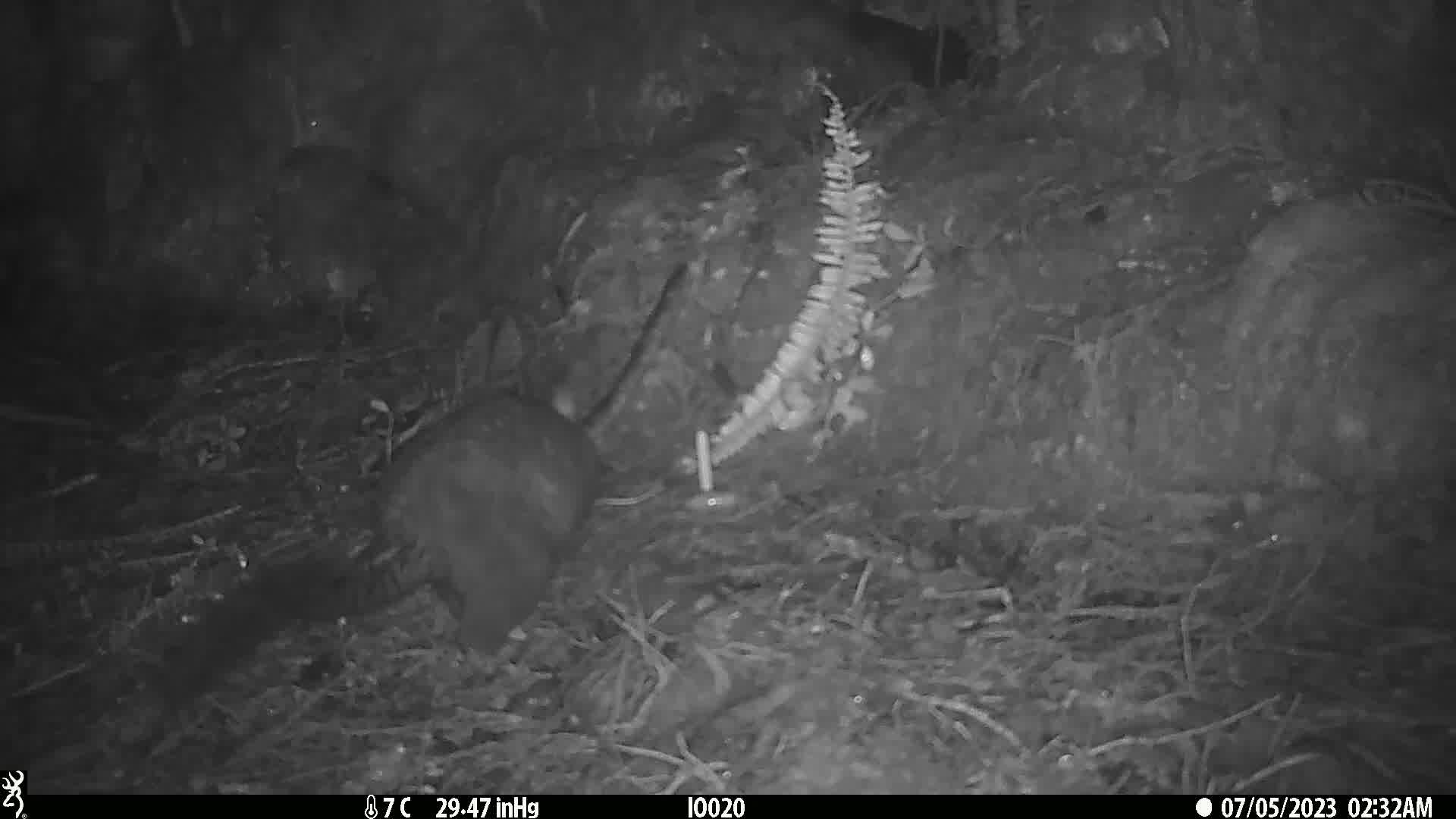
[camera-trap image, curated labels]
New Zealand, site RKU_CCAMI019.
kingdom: Animalia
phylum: Chordata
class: Mammalia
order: Diprotodontia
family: Phalangeridae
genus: Trichosurus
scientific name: Trichosurus vulpecula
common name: common brushtail possum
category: possum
Possum (common brushtail possum) (Trichosurus vulpecula).